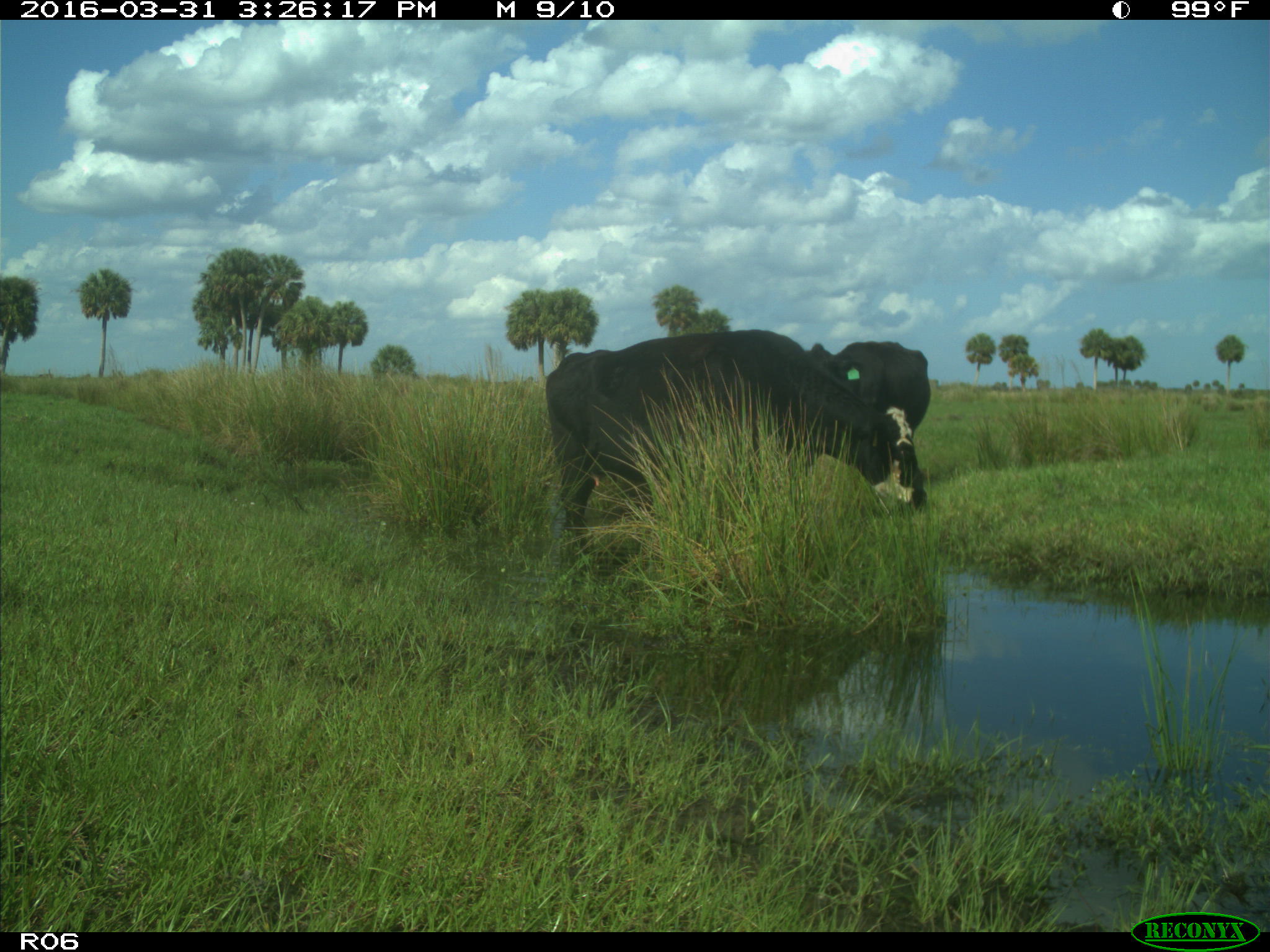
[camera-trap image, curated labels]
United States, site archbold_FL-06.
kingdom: Animalia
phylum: Chordata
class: Mammalia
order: Artiodactyla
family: Bovidae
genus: Bos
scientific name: Bos taurus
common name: domestic cow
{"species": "Bos taurus (domestic cow)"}